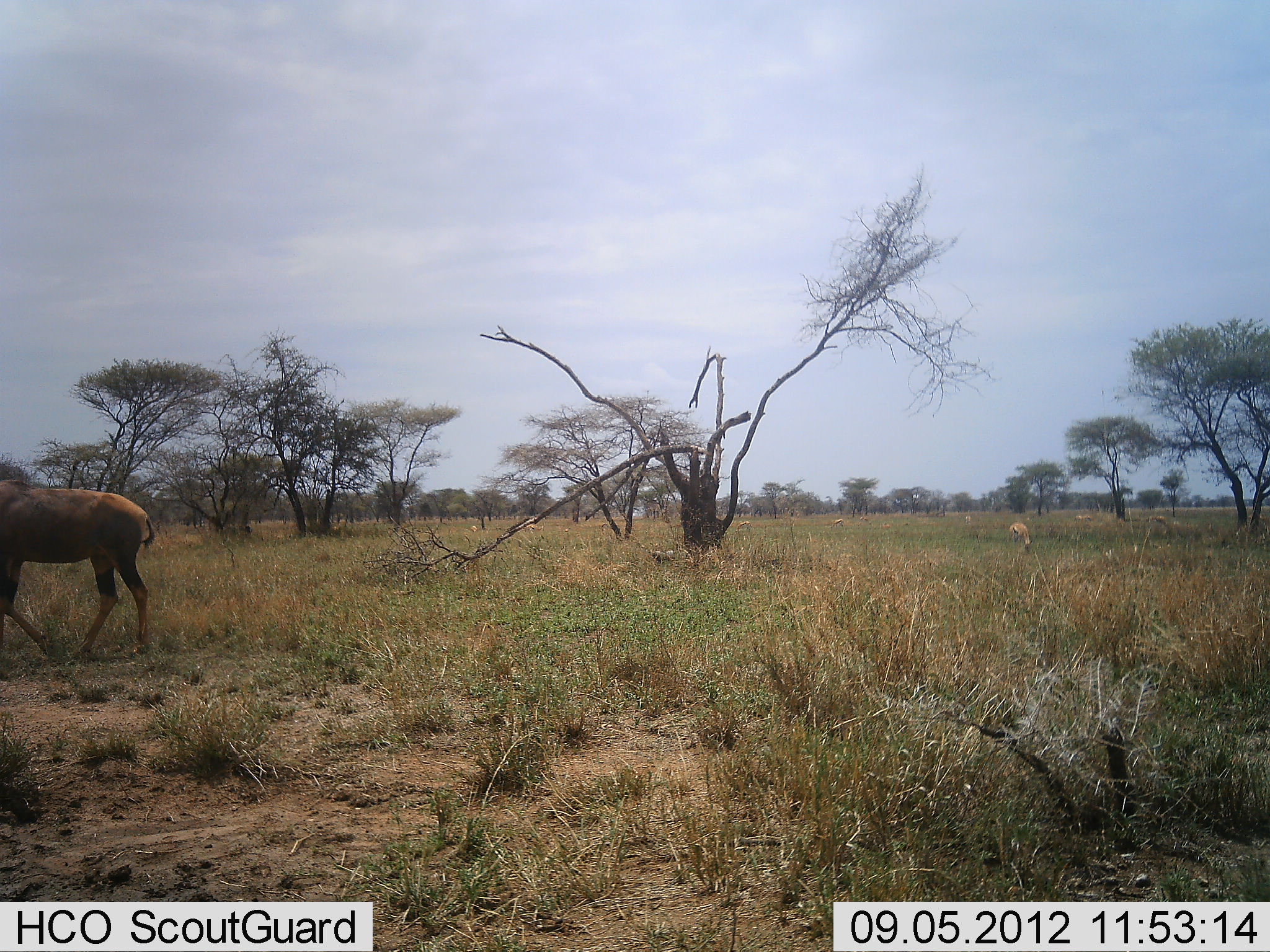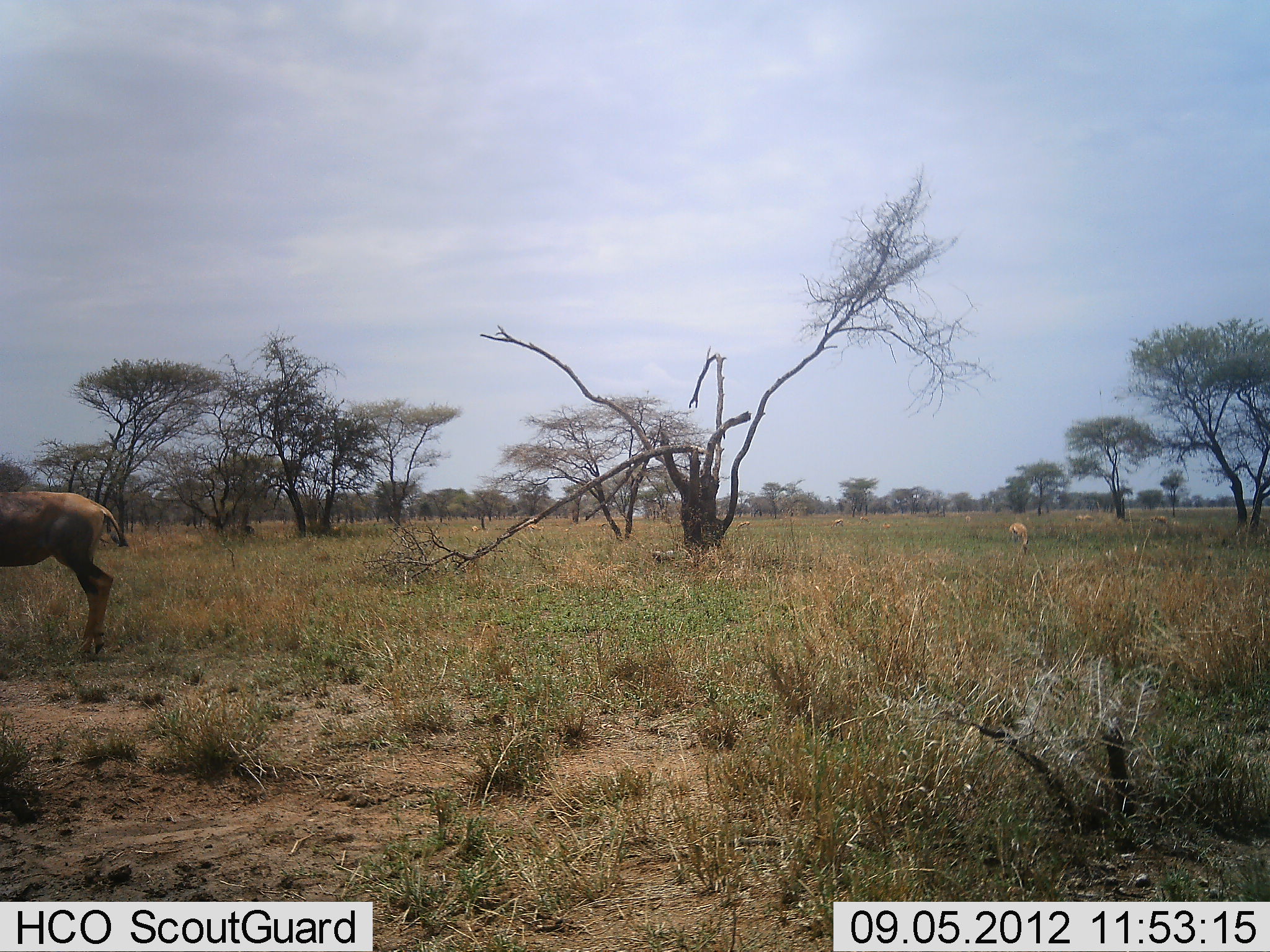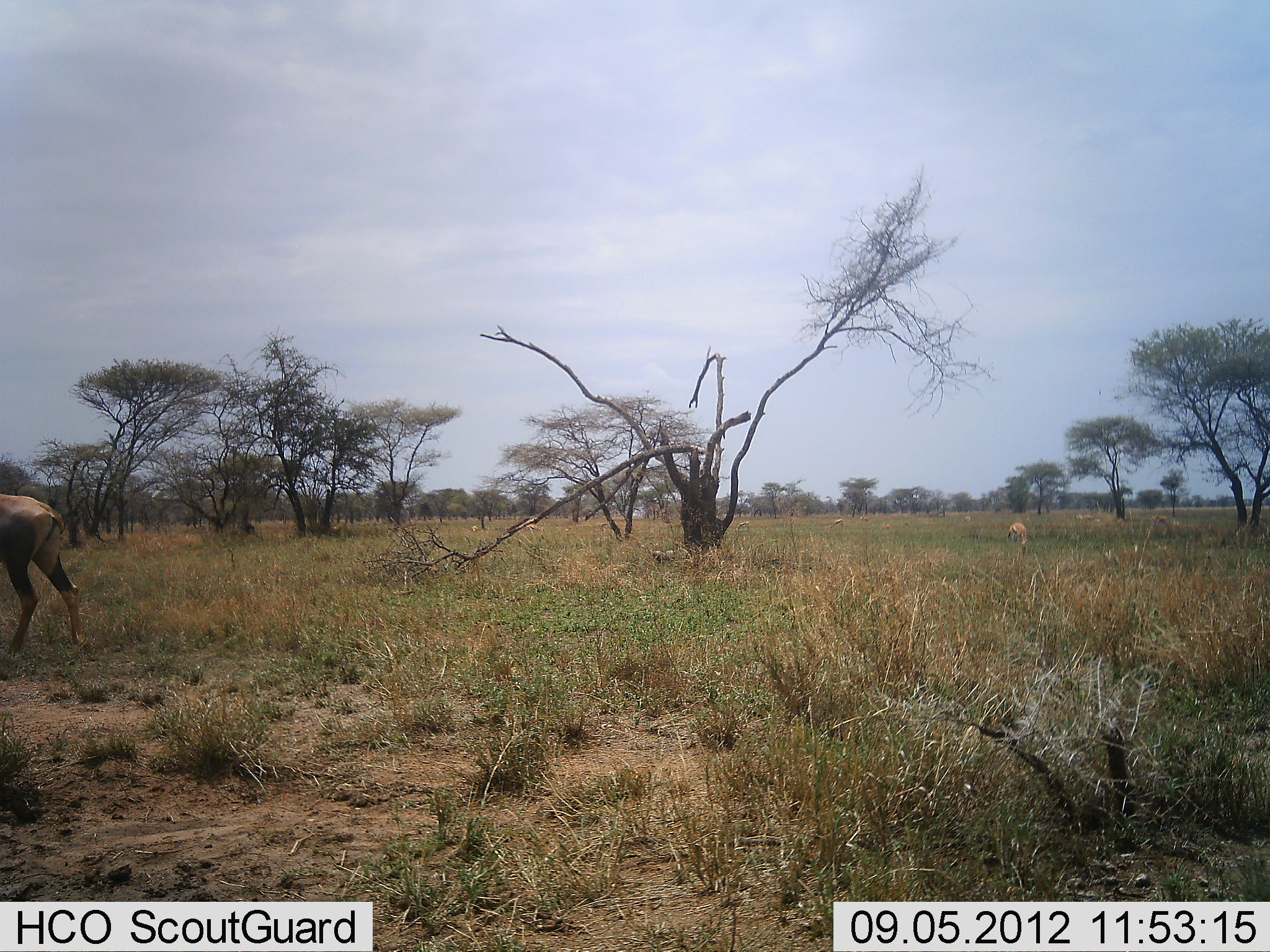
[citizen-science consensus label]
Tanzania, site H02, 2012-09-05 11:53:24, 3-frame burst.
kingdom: Animalia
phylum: Chordata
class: Mammalia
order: Artiodactyla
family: Bovidae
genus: Eudorcas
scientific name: Eudorcas thomsonii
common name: thomson's gazelle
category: gazellethomsons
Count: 6.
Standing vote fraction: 30%.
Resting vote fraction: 0%.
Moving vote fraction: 10%.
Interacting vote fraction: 0%.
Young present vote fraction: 0%.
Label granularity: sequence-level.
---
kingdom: Animalia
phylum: Chordata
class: Mammalia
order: Artiodactyla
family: Bovidae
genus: Damaliscus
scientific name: Damaliscus lunatus jimela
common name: topi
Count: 1.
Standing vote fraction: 0%.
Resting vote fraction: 0%.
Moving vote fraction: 100%.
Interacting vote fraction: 0%.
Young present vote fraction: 0%.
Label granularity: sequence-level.